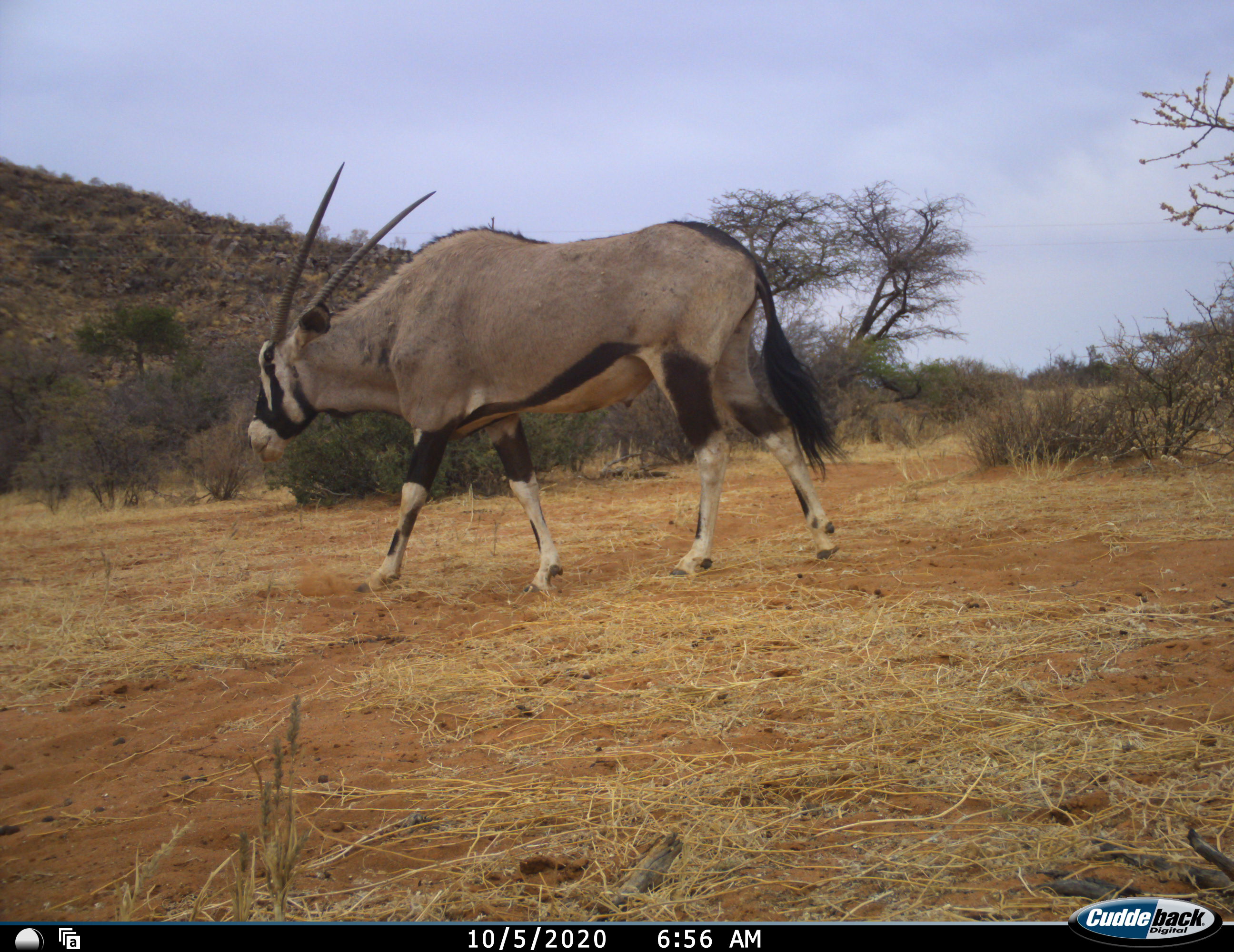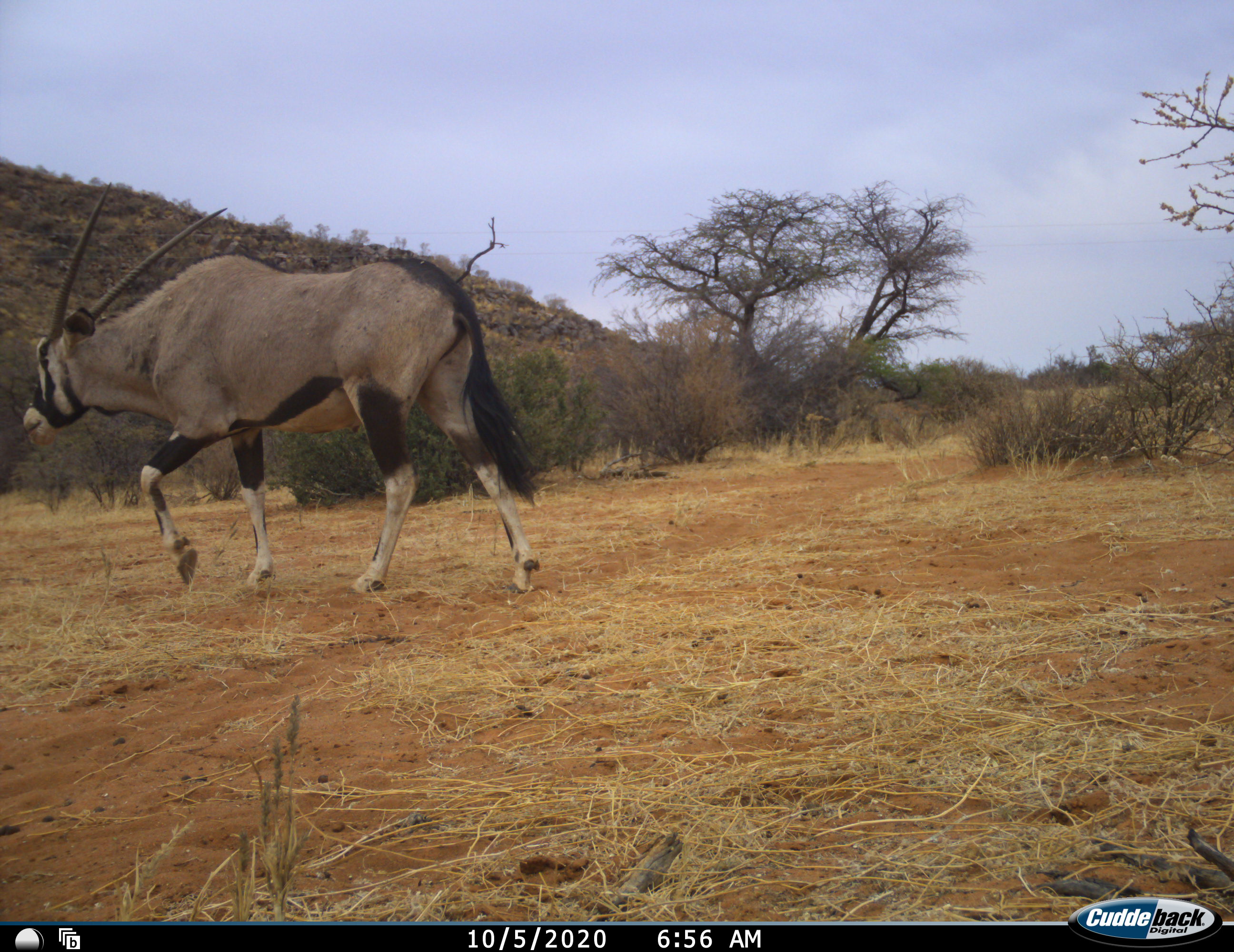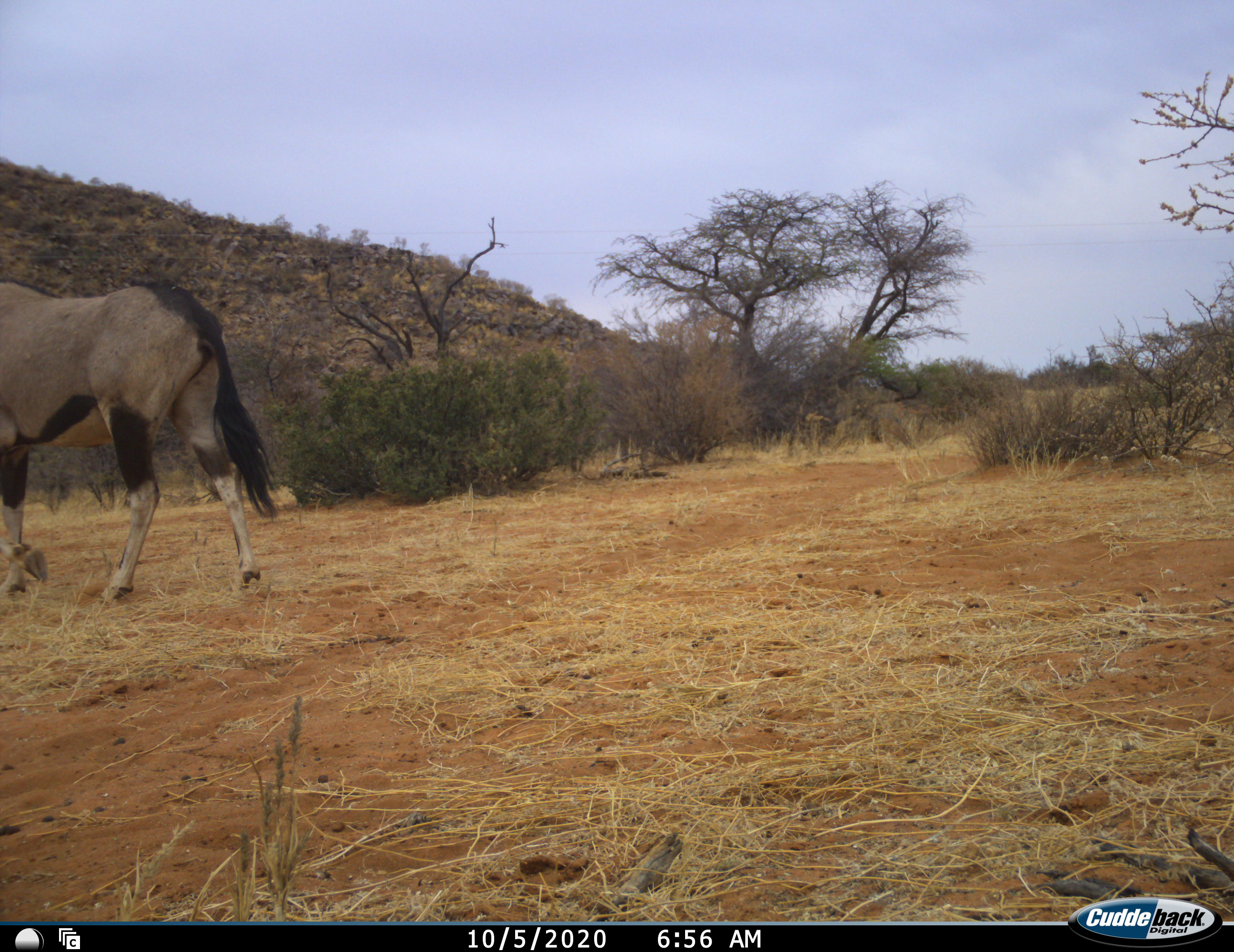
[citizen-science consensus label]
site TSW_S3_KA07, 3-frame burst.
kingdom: Animalia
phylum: Chordata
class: Mammalia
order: Artiodactyla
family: Bovidae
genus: Oryx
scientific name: Oryx gazella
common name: gemsbok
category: oryx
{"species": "oryx (gemsbok) (Oryx gazella)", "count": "1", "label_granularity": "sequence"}